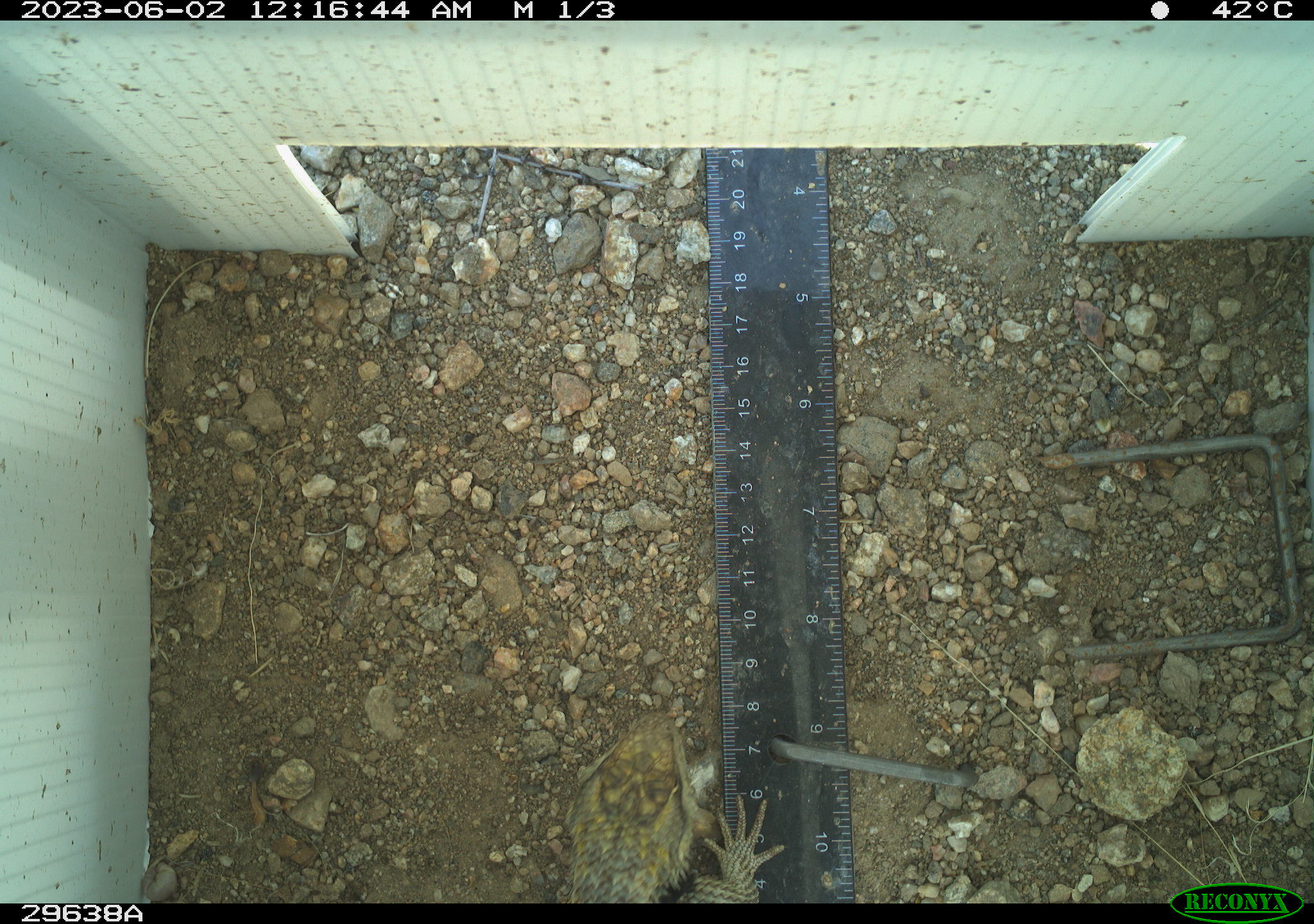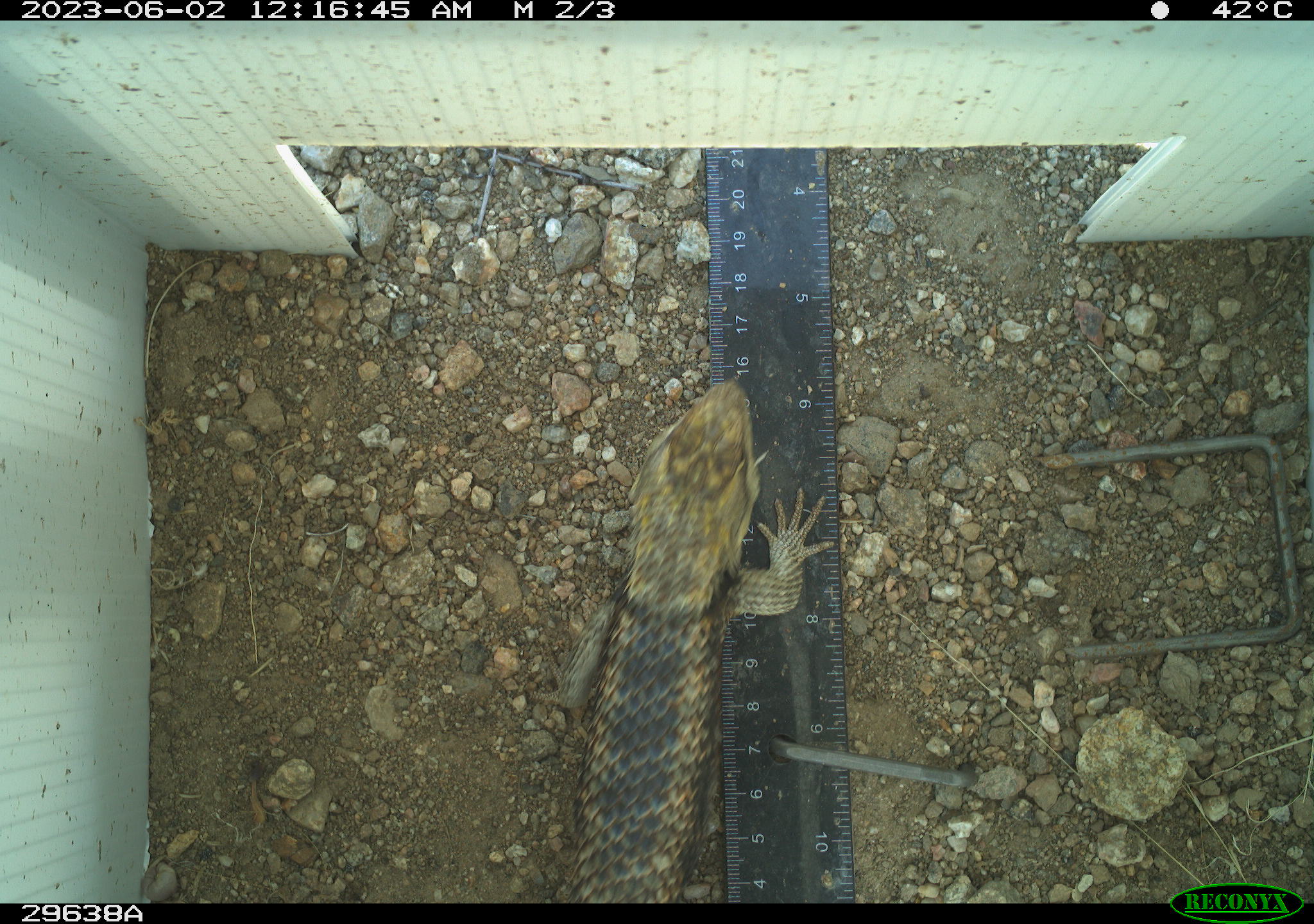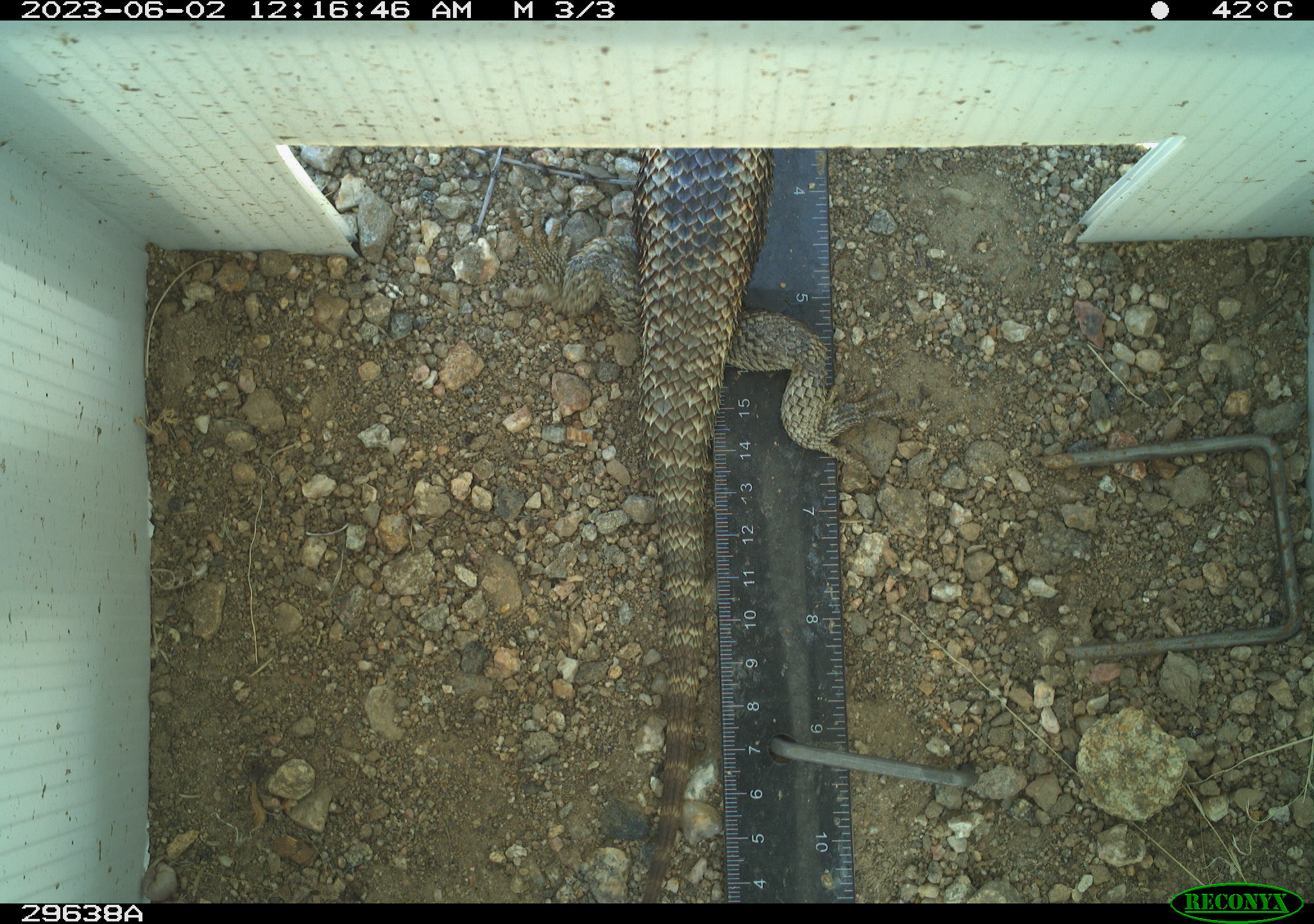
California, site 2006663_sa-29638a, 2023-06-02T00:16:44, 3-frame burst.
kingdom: Animalia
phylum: Chordata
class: Reptilia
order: Squamata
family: Phrynosomatidae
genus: Sceloporus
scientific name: Sceloporus uniformis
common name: yellow-backed spiny lizard